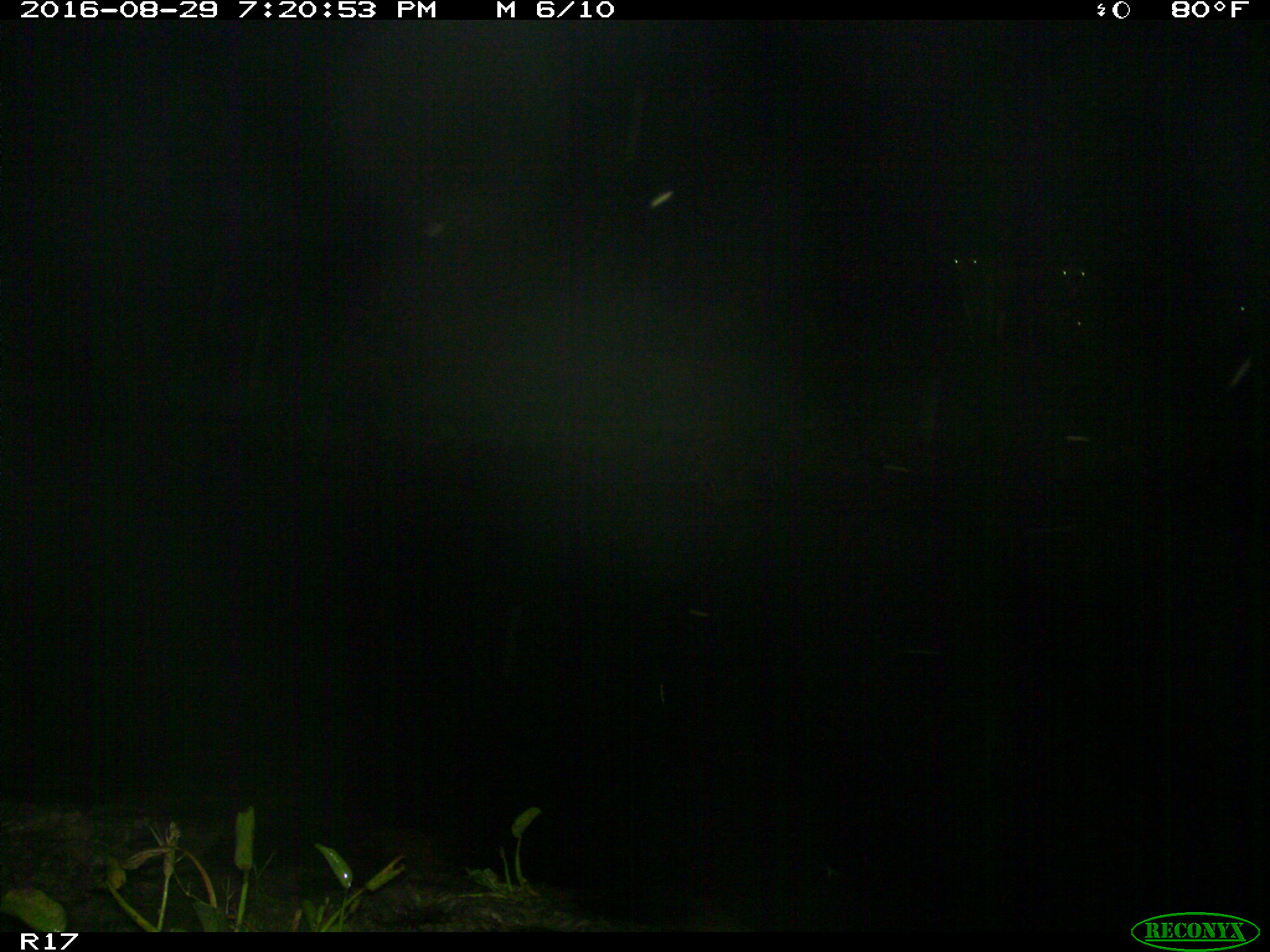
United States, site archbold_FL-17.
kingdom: Animalia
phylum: Chordata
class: Mammalia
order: Artiodactyla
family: Bovidae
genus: Bos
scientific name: Bos taurus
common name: domestic cow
Bos taurus (domestic cow).